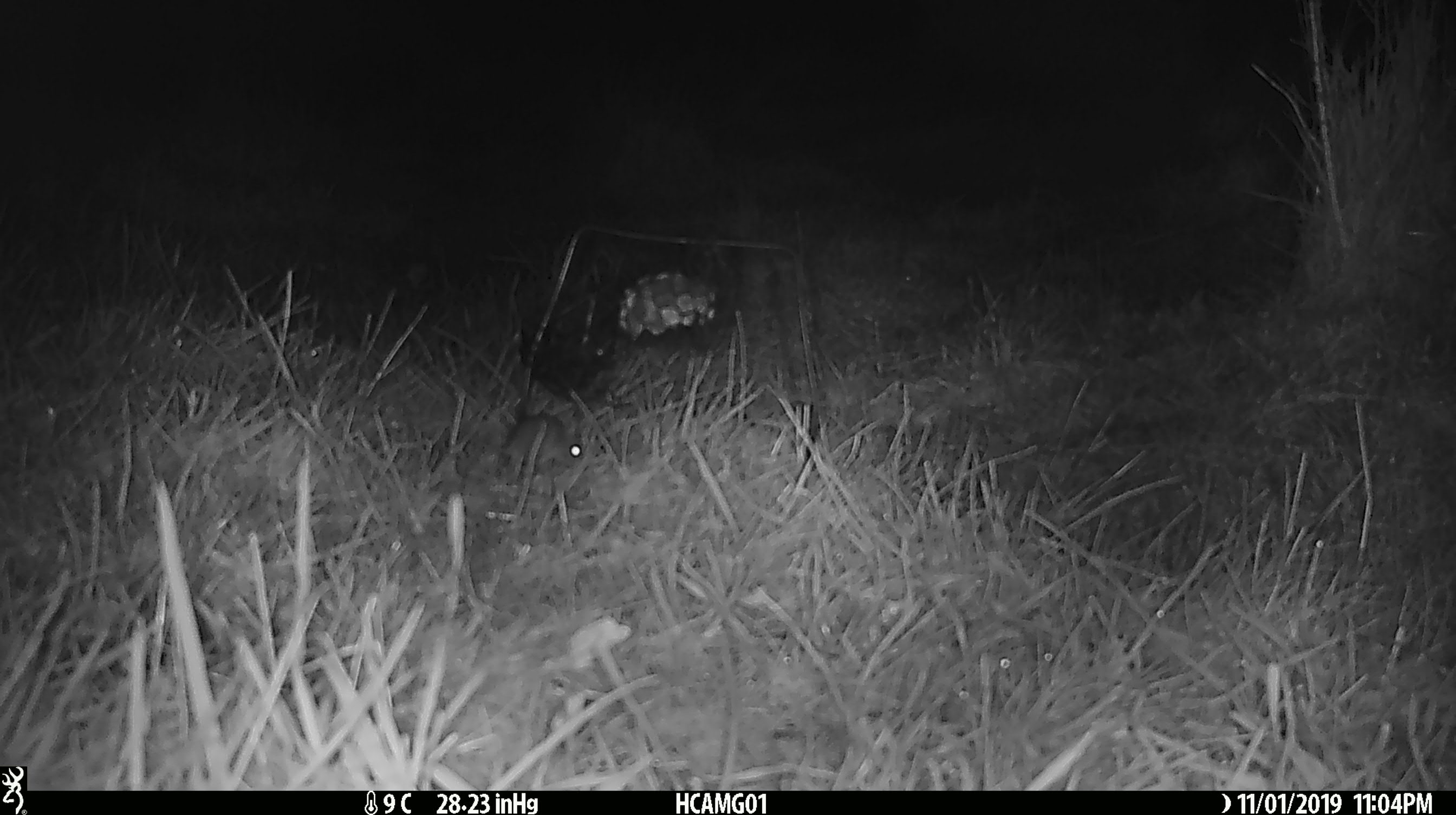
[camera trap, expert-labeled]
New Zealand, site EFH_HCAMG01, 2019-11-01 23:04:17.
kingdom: Animalia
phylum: Chordata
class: Mammalia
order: Rodentia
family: Muridae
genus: Mus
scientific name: Mus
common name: mouse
Mouse (Mus).